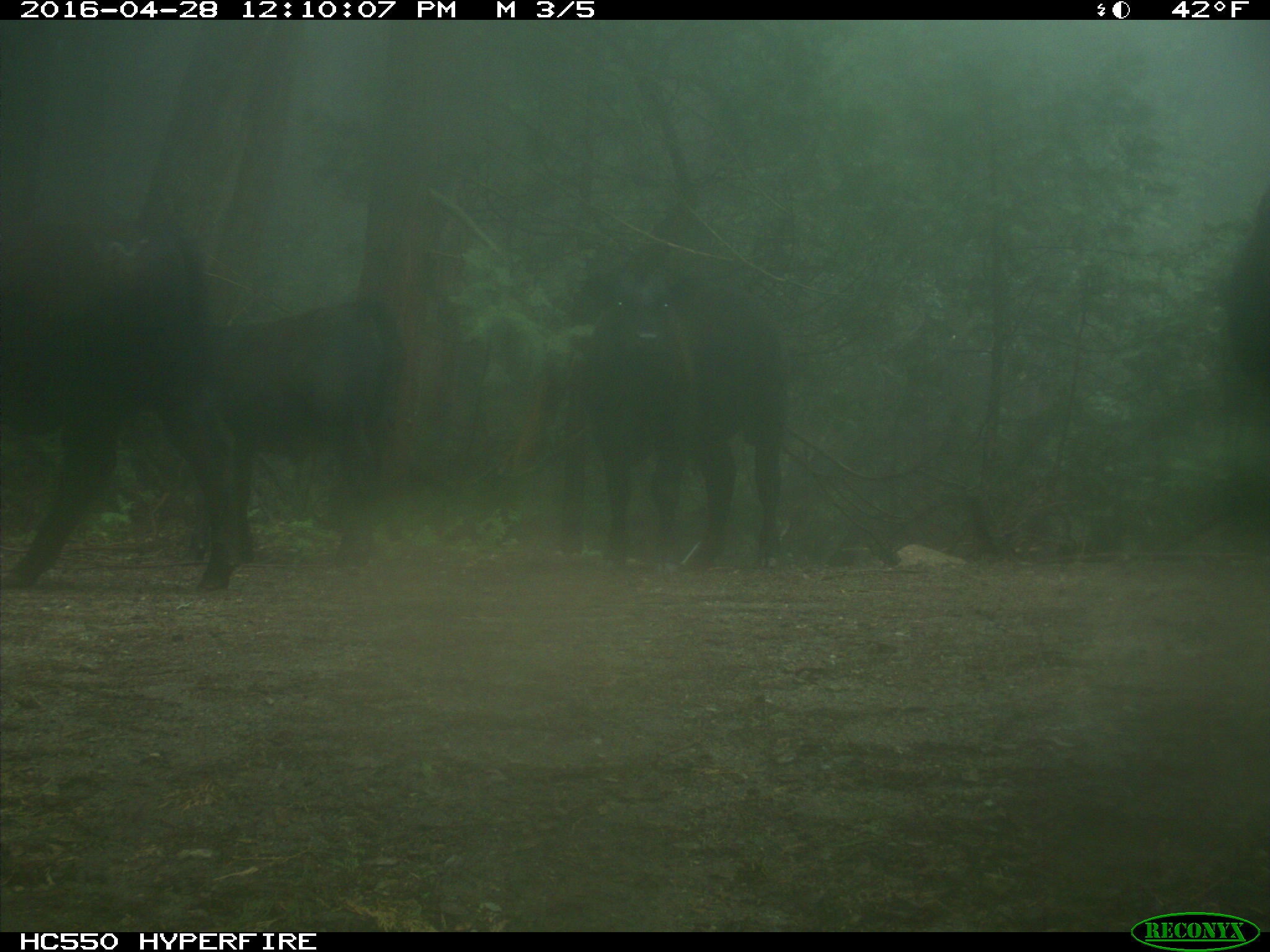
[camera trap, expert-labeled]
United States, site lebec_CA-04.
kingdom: Animalia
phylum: Chordata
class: Mammalia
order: Artiodactyla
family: Bovidae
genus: Bos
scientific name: Bos taurus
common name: domestic cow